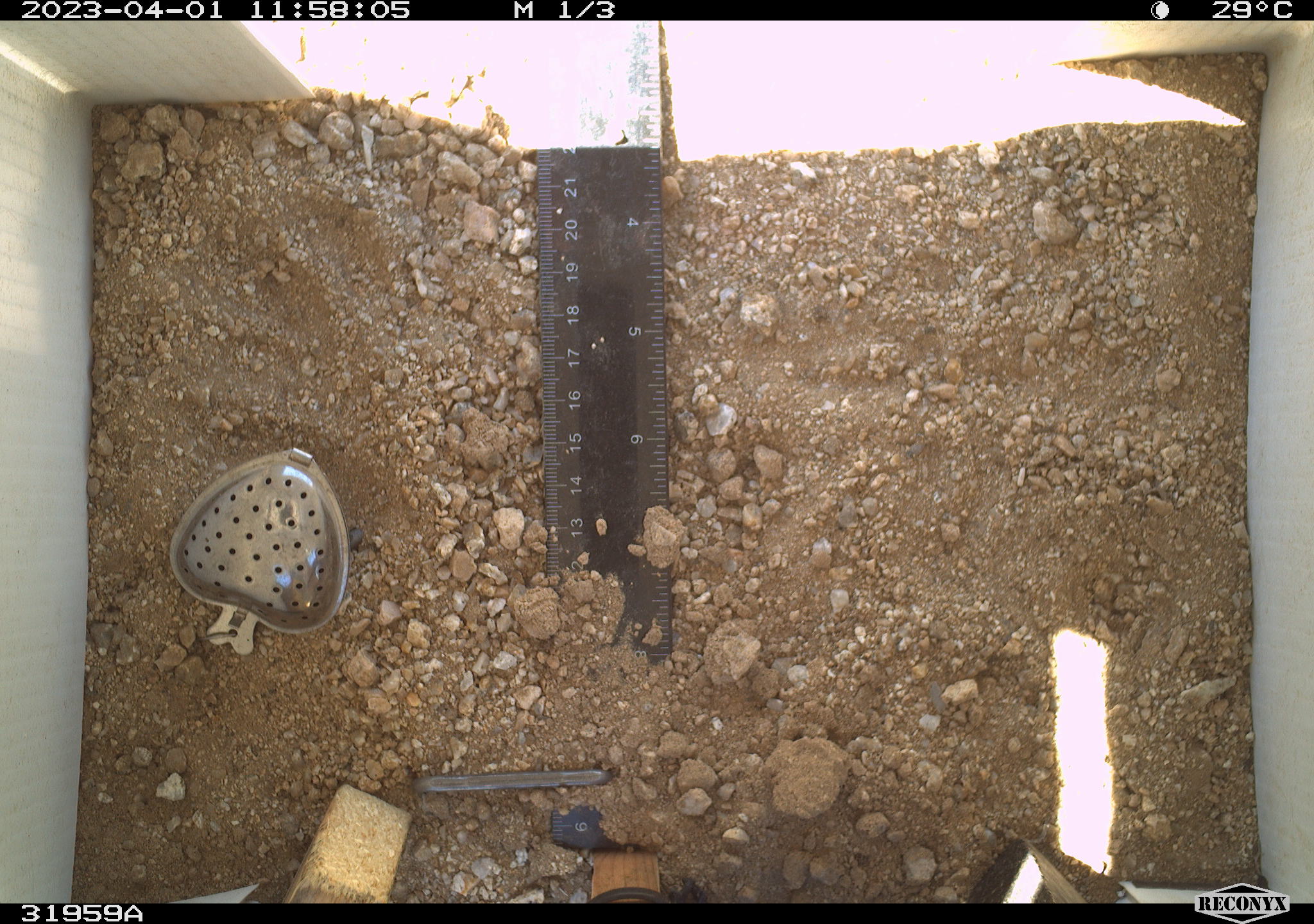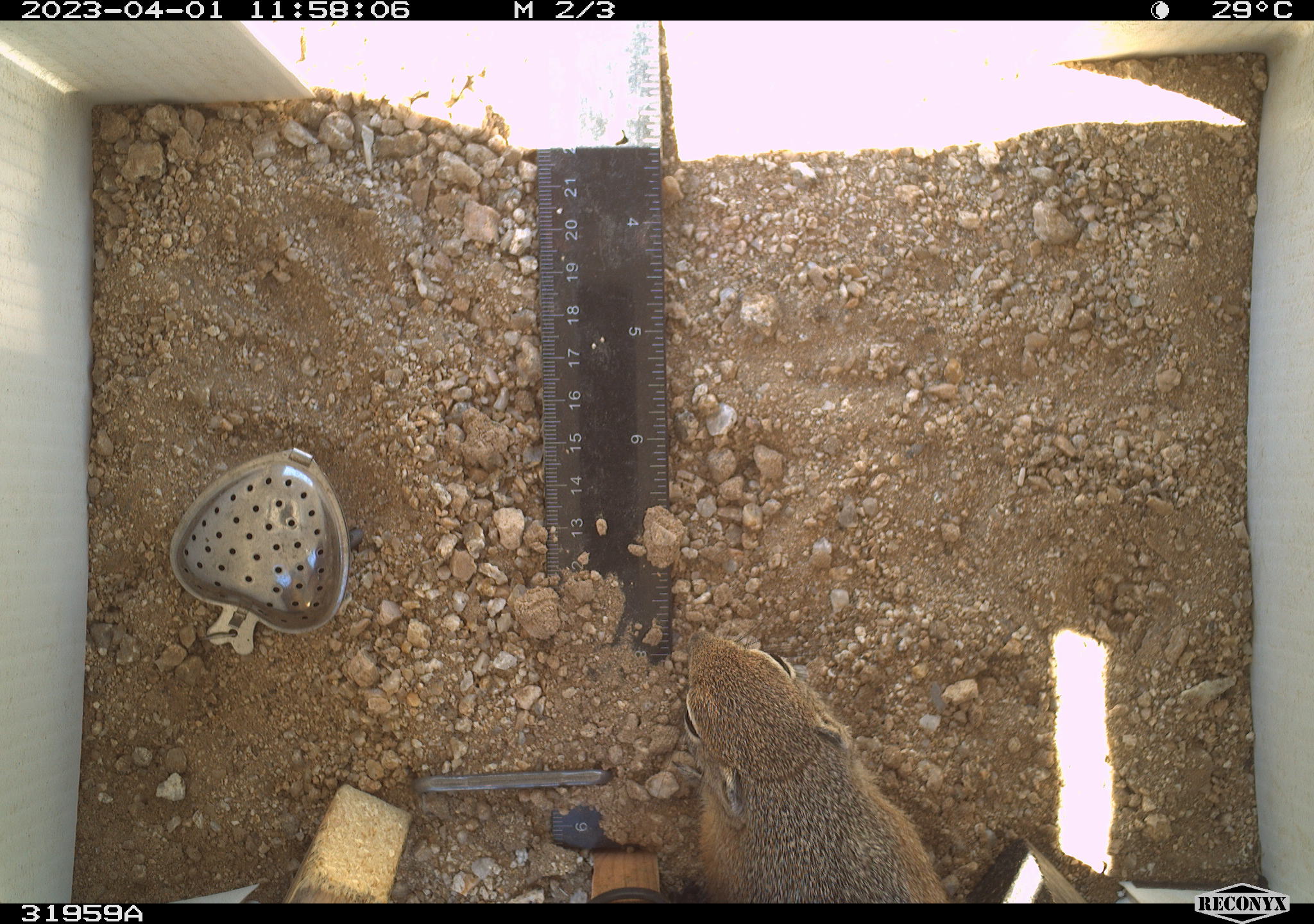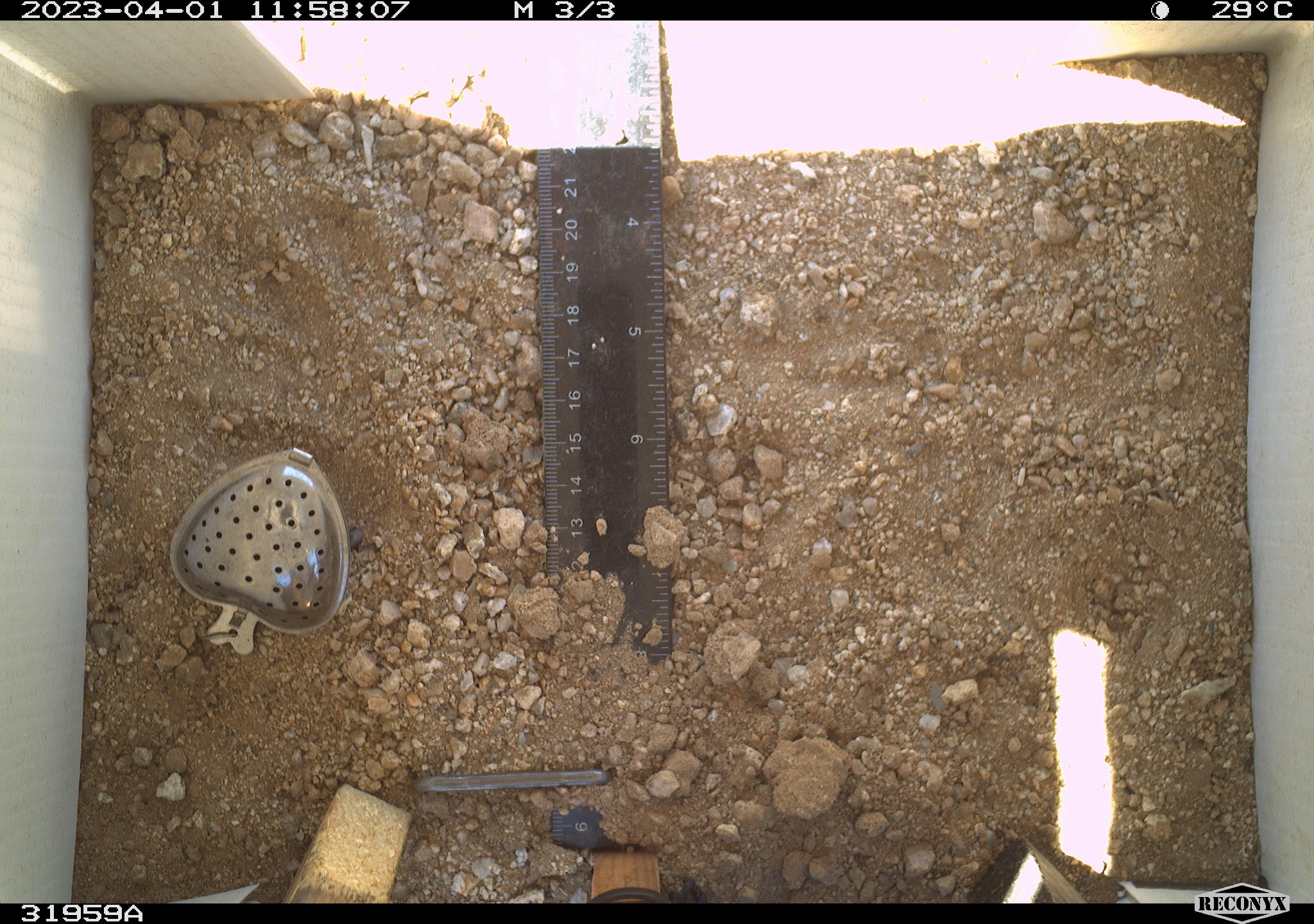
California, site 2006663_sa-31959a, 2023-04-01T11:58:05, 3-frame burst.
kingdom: Animalia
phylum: Chordata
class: Mammalia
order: Rodentia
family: Sciuridae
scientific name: Sciuridae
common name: squirrels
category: sciuridae family